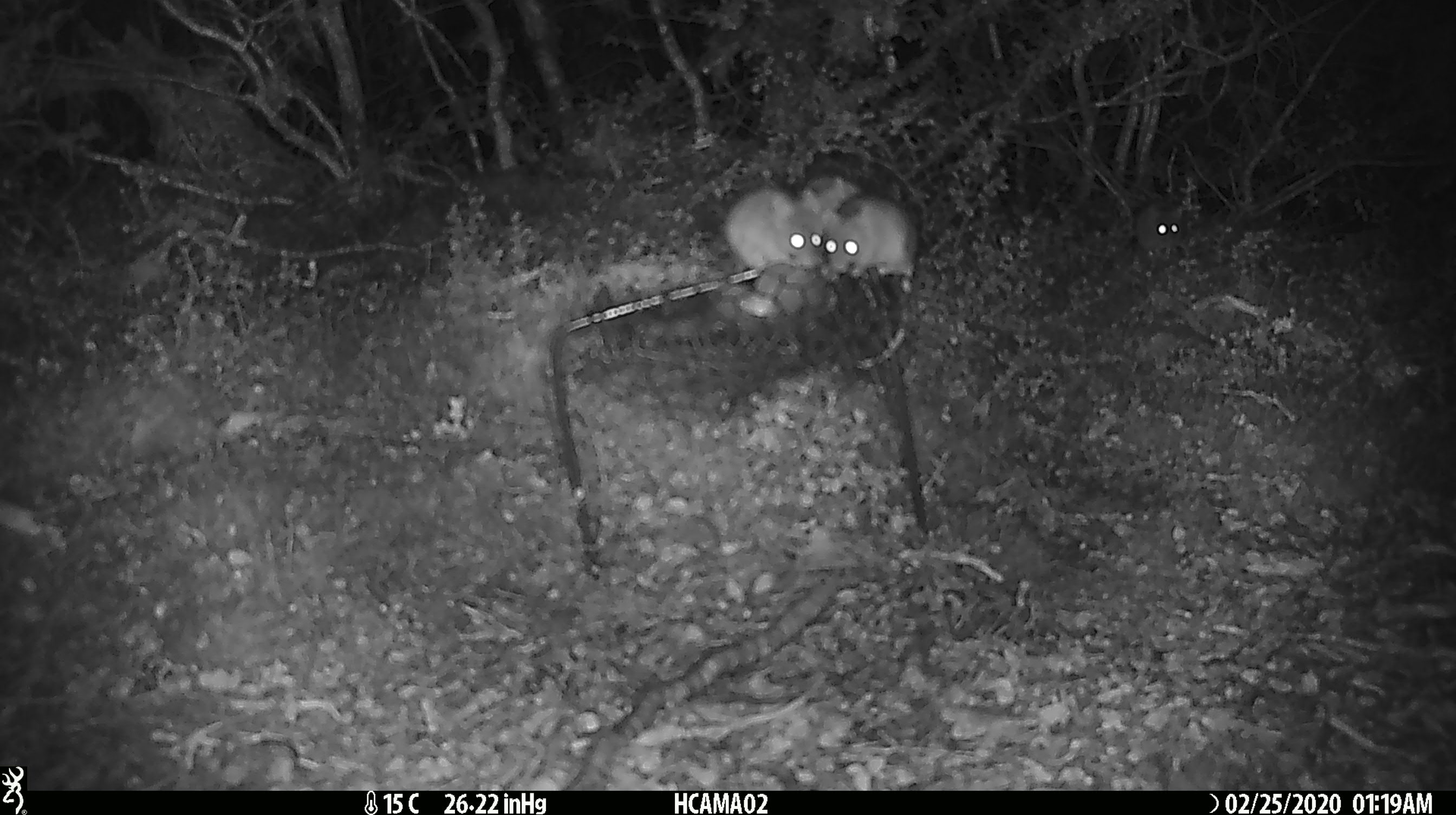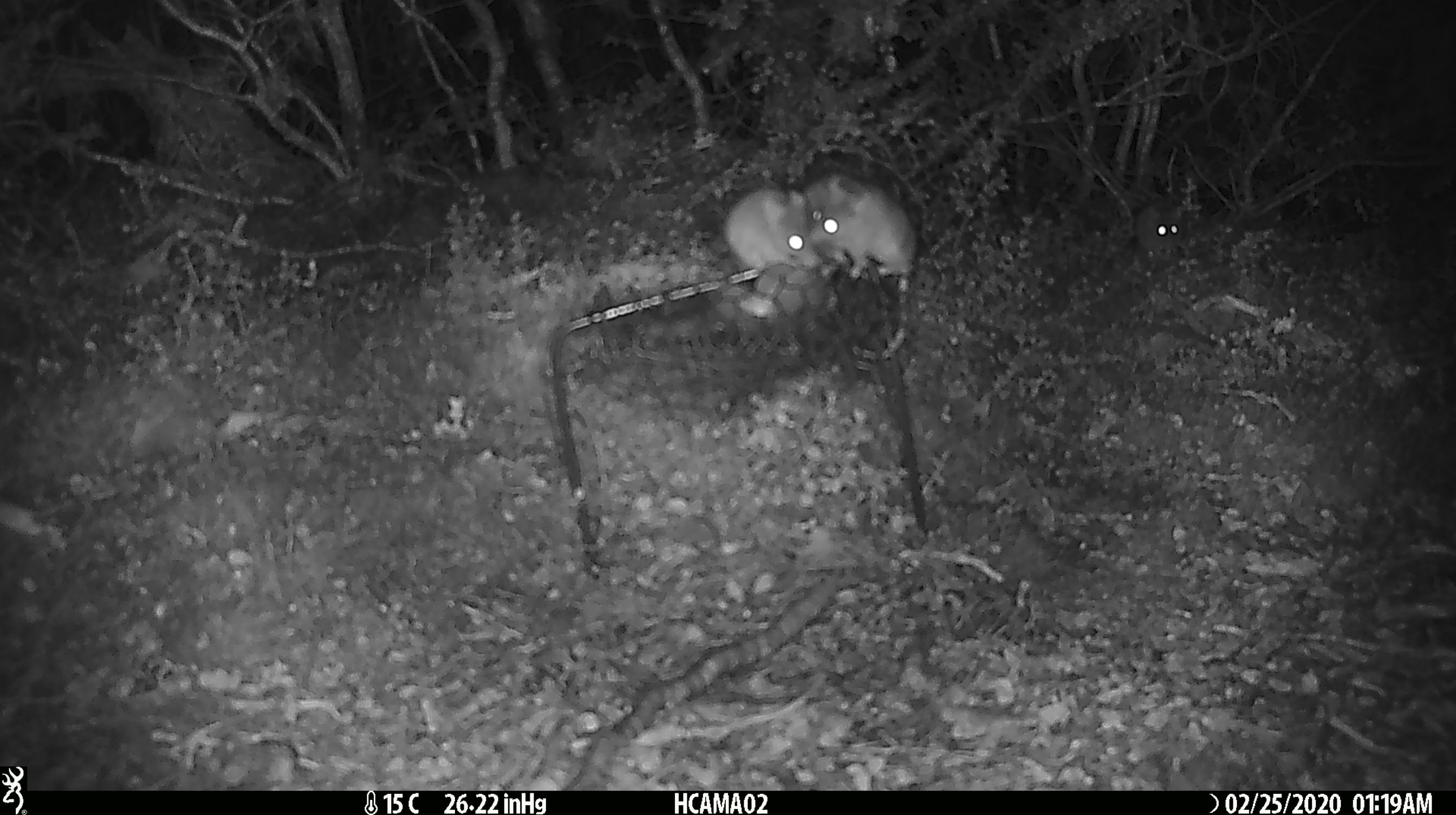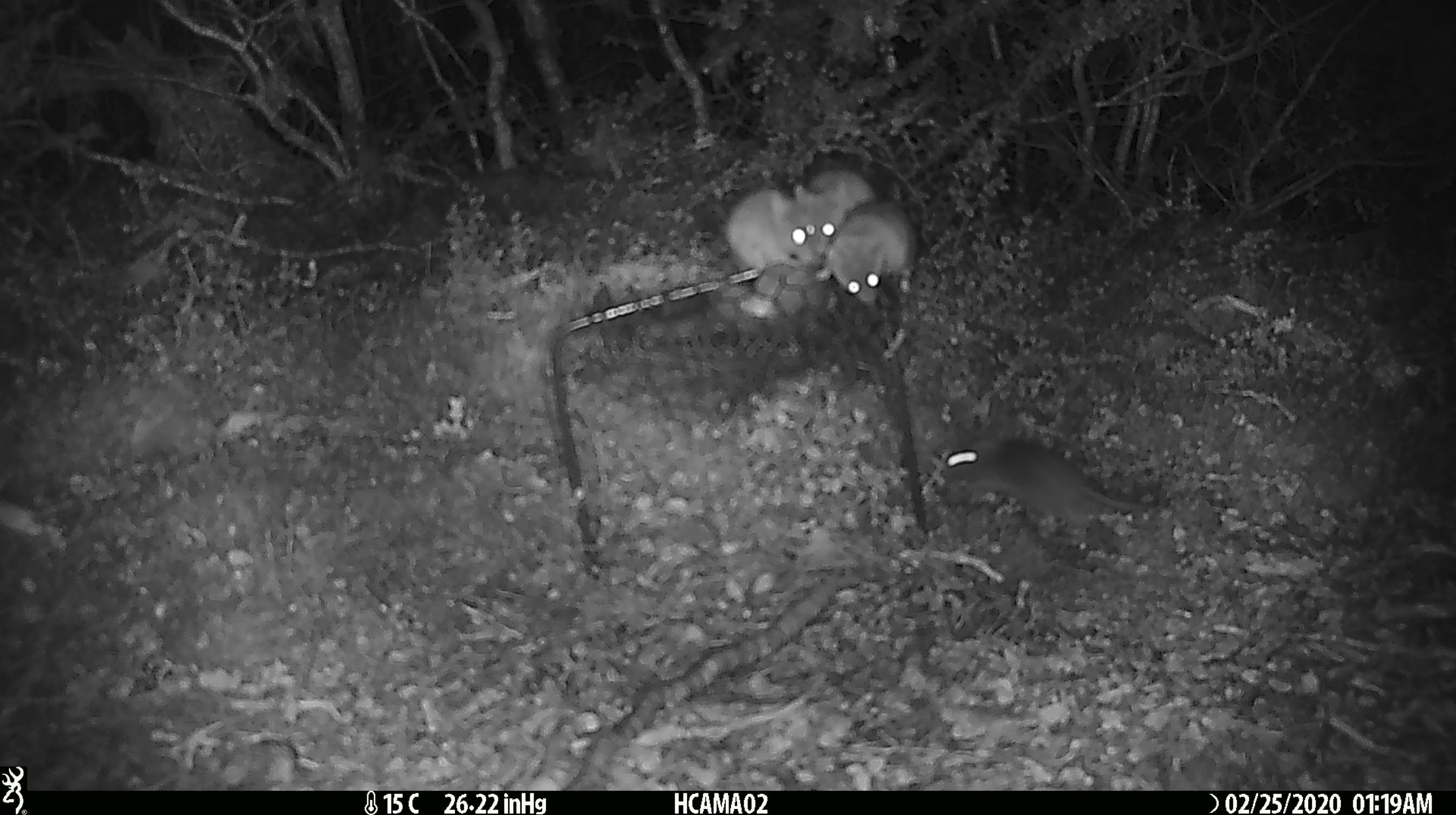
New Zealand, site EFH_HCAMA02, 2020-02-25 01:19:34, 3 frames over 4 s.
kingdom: Animalia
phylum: Chordata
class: Mammalia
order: Rodentia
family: Muridae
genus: Mus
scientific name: Mus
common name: mouse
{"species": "mouse (Mus)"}